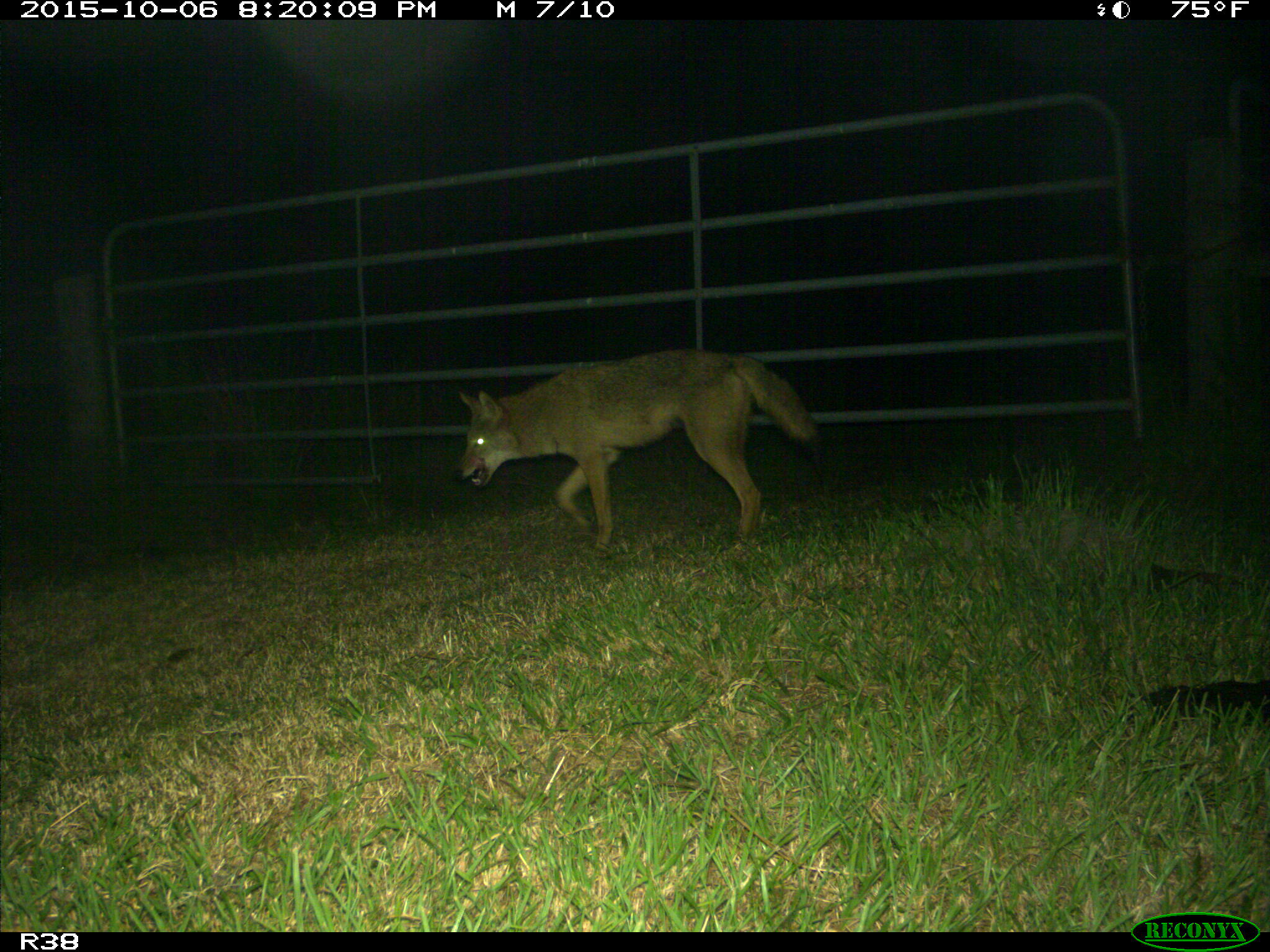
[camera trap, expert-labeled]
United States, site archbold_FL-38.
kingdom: Animalia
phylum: Chordata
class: Mammalia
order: Carnivora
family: Canidae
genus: Canis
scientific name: Canis latrans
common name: coyote